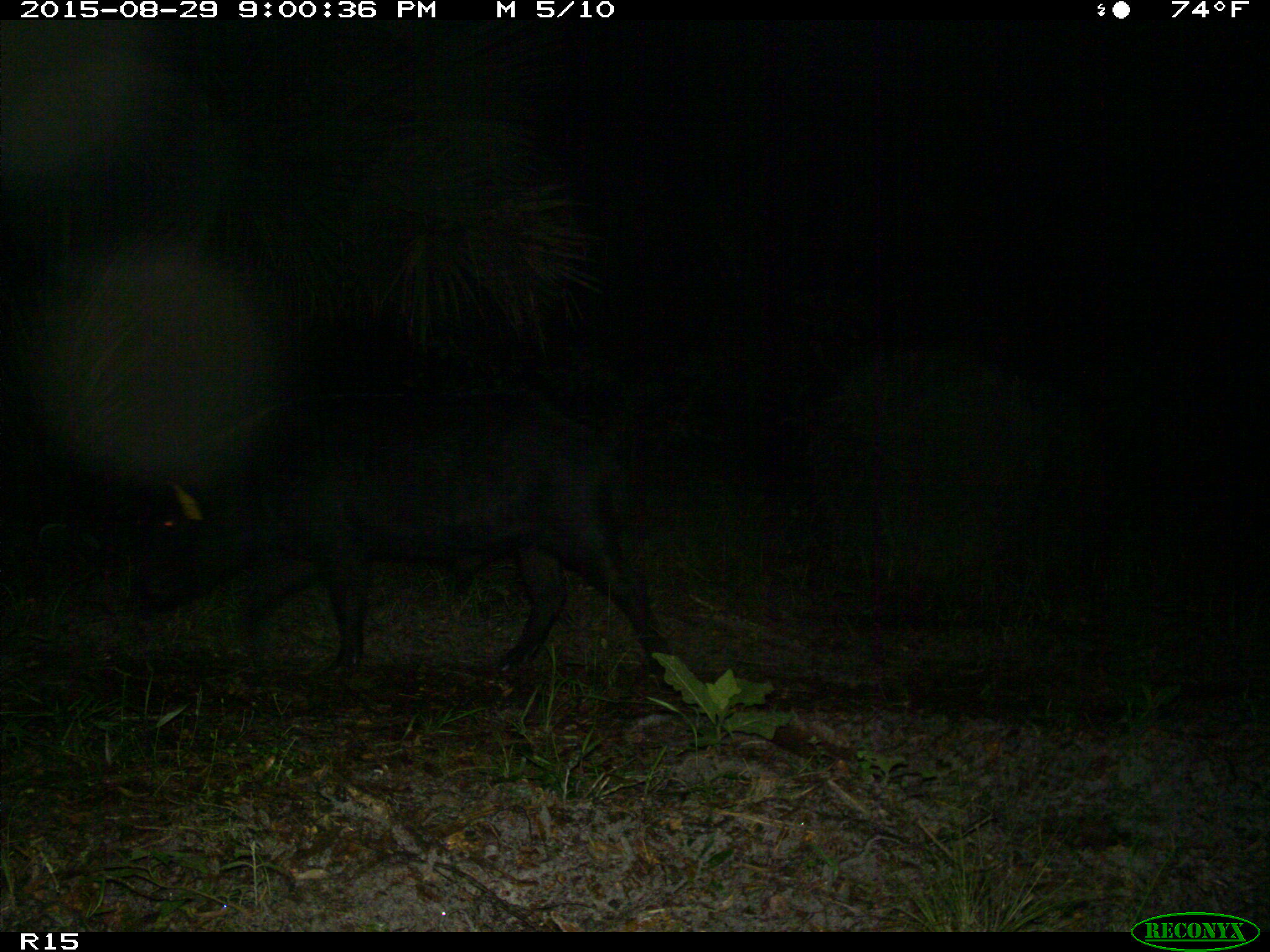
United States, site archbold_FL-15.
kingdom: Animalia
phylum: Chordata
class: Mammalia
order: Artiodactyla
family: Suidae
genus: Sus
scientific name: Sus scrofa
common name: wild boar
Sus scrofa (wild boar).